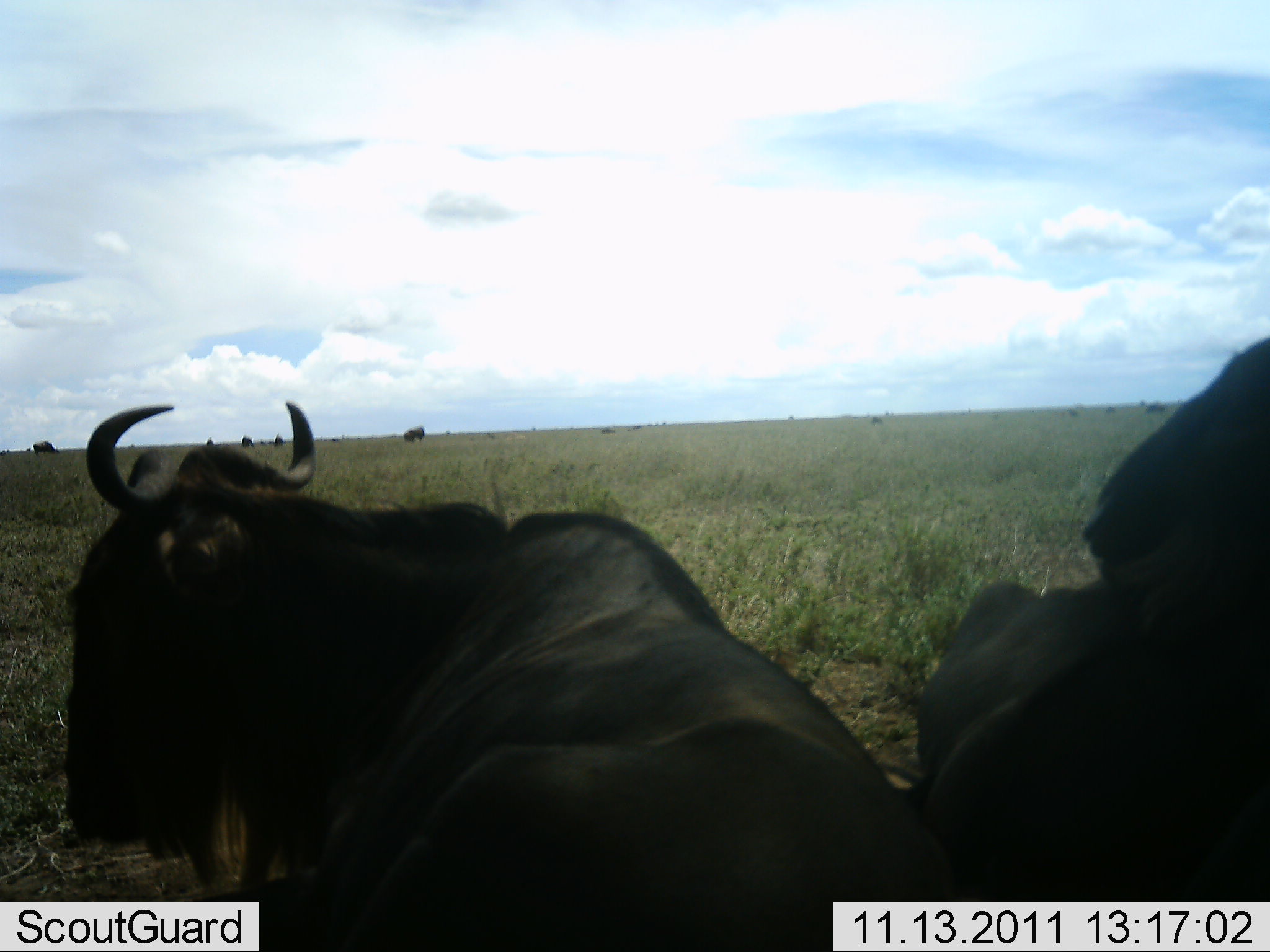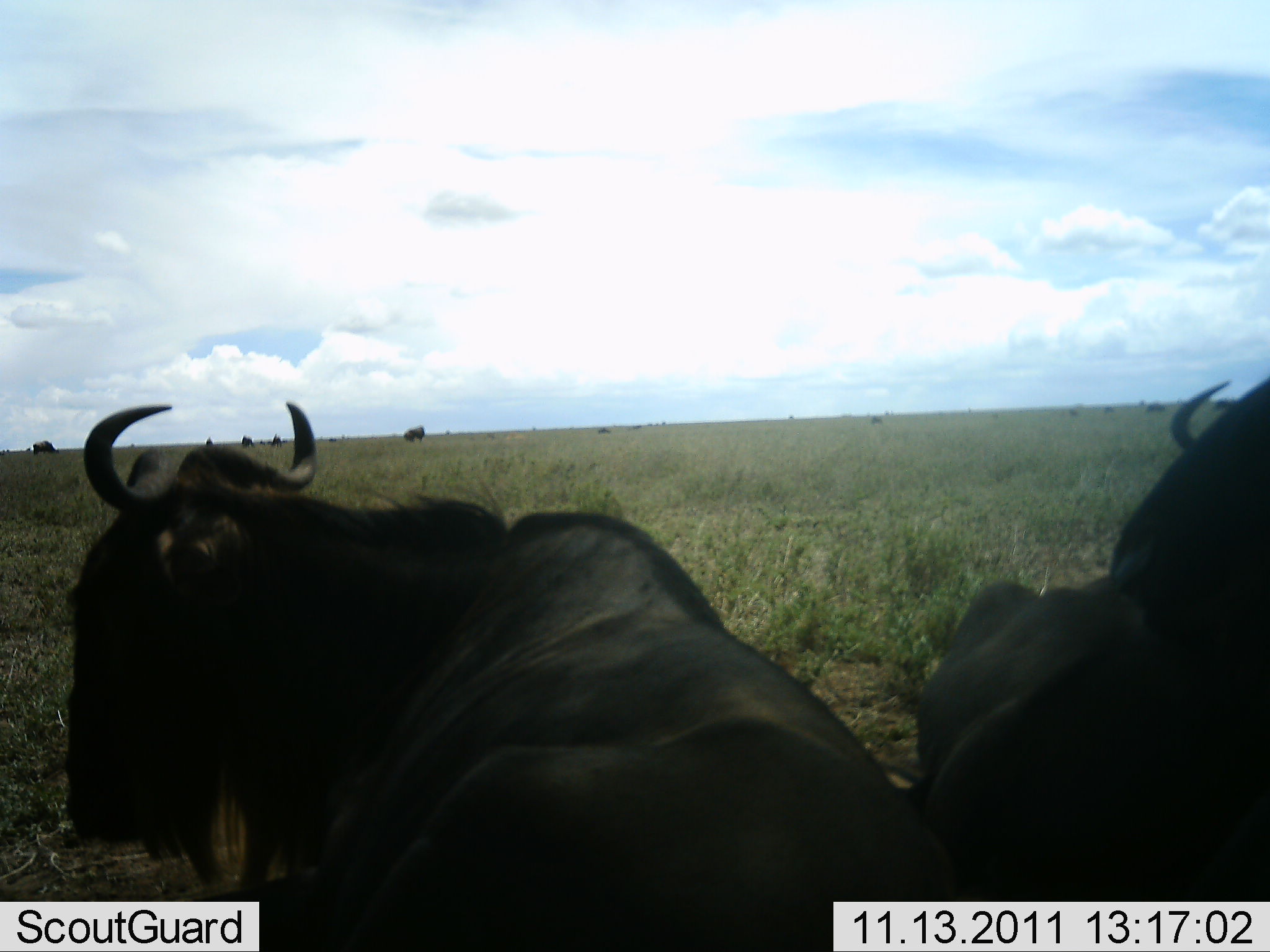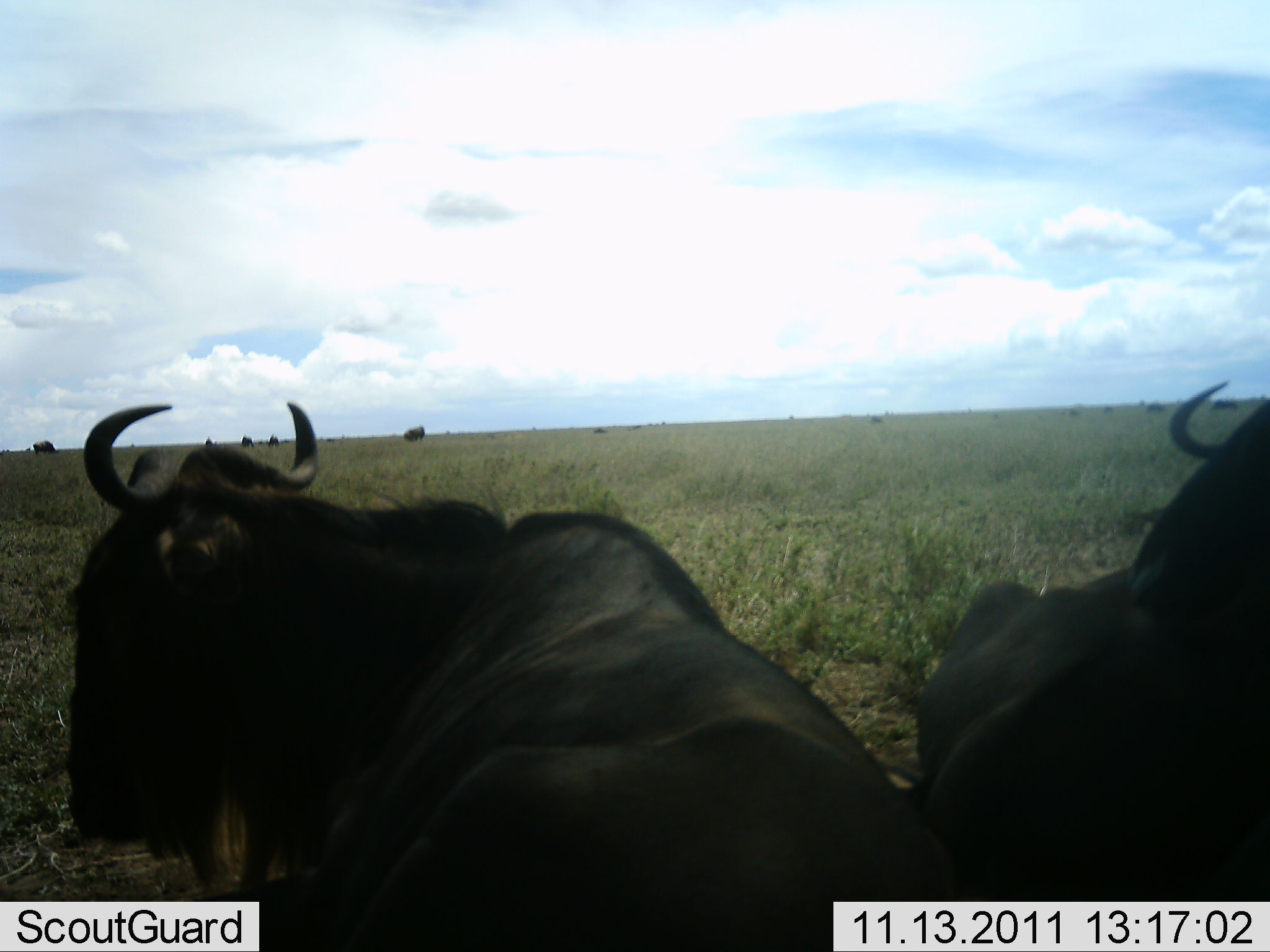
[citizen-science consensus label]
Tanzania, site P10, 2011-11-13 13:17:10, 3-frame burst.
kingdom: Animalia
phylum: Chordata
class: Mammalia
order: Artiodactyla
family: Bovidae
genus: Connochaetes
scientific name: Connochaetes taurinus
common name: blue wildebeest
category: wildebeest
Wildebeest (blue wildebeest) (Connochaetes taurinus), count 3. Behavior (volunteer vote fractions): standing 55%, resting 73%, moving 9%, interacting 18%. Young present (vote fraction): 0%. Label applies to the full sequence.